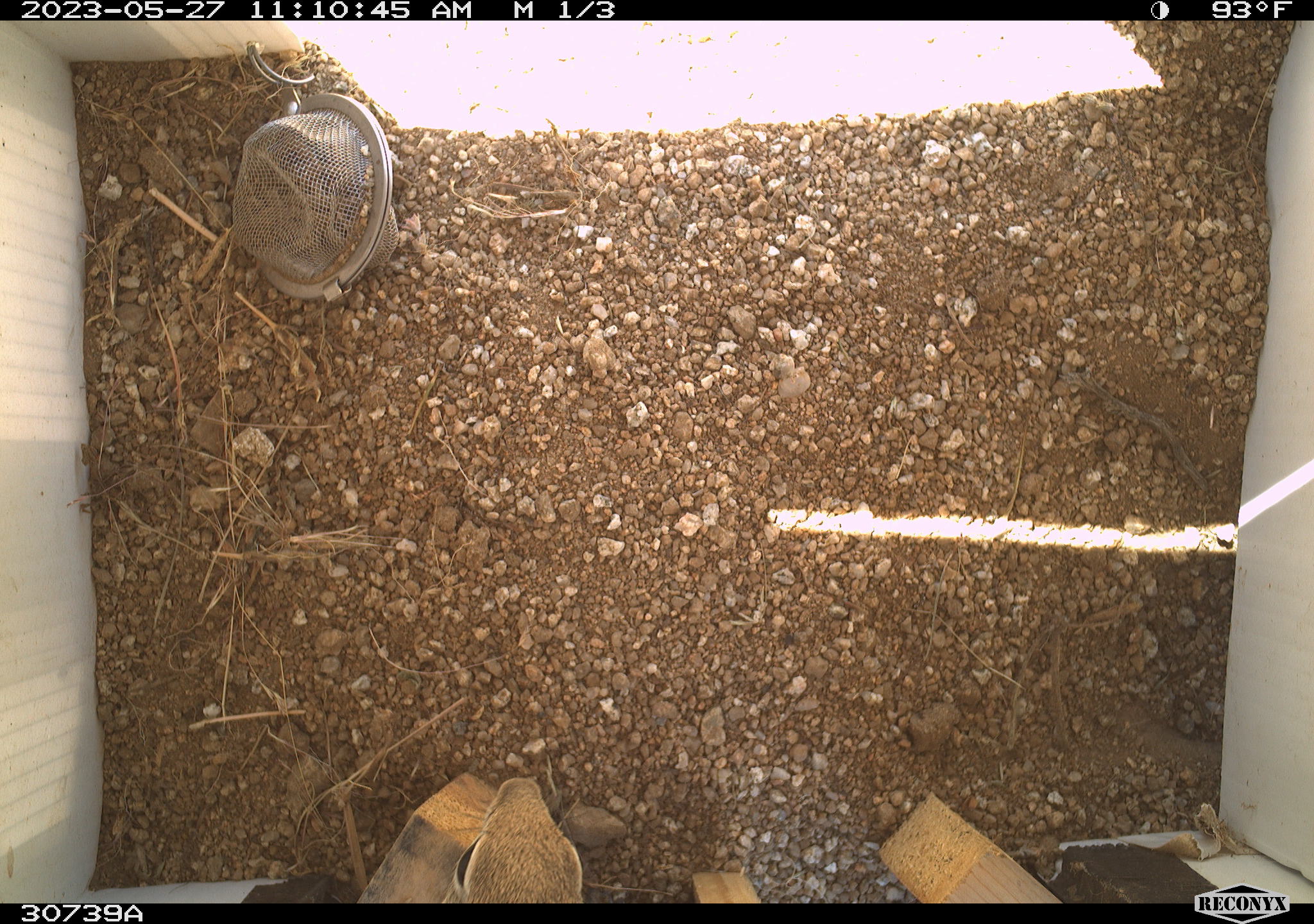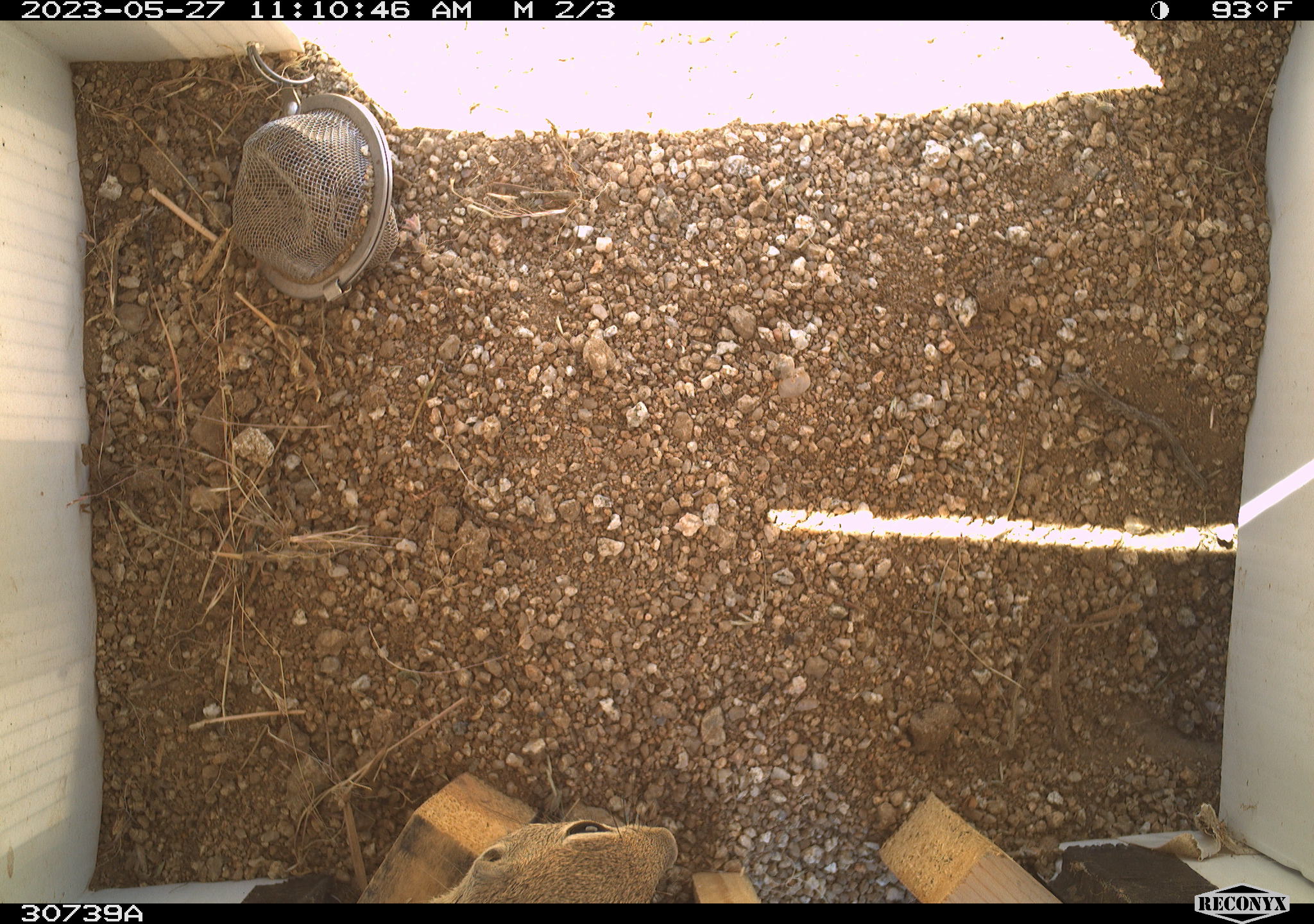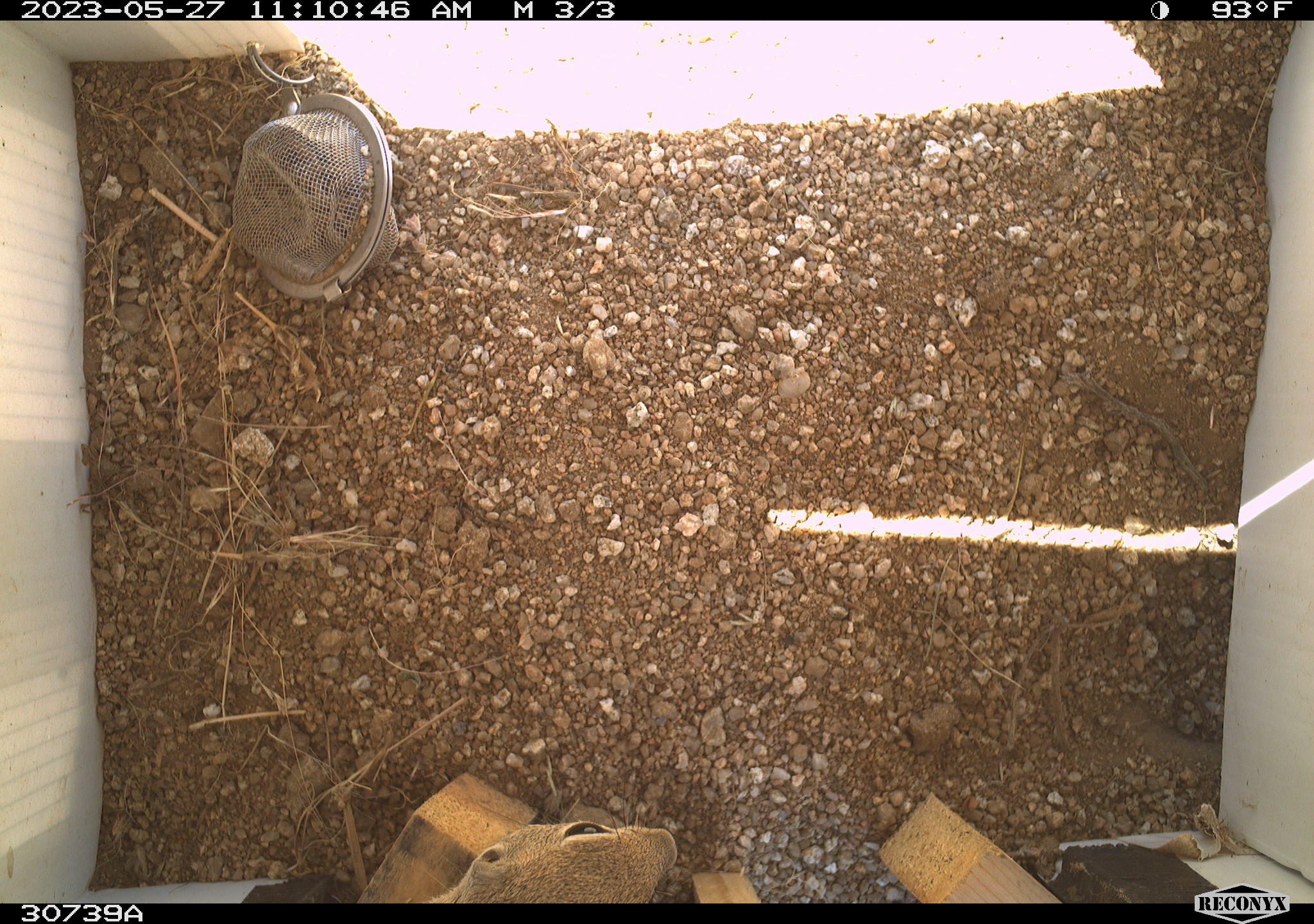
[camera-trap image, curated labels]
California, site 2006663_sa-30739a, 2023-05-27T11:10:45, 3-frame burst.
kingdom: Animalia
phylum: Chordata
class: Mammalia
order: Rodentia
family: Sciuridae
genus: Ammospermophilus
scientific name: Ammospermophilus leucurus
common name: white-tailed antelope squirrel